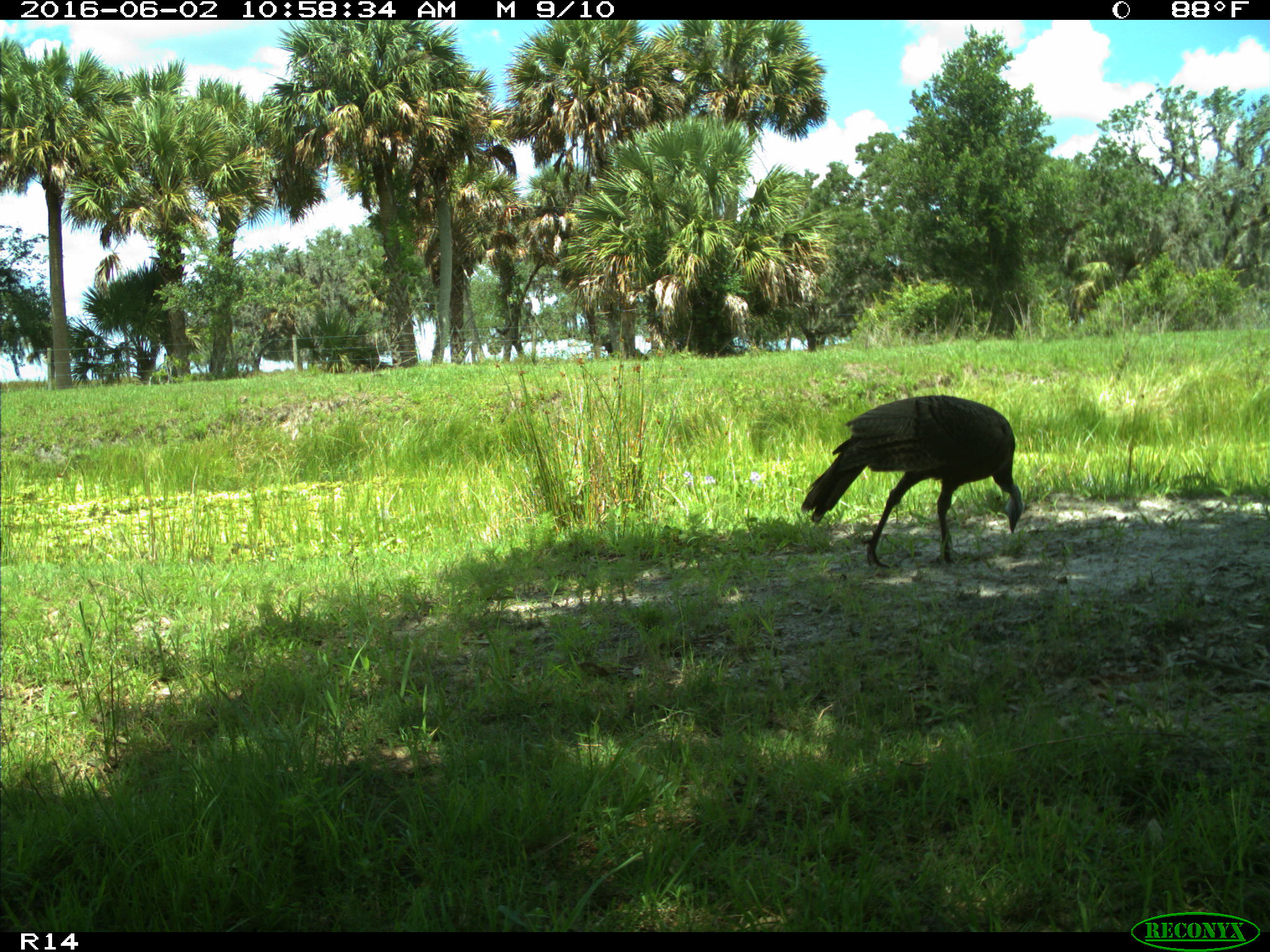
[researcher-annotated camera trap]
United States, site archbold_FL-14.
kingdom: Animalia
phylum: Chordata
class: Aves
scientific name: Aves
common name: birds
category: unidentified bird